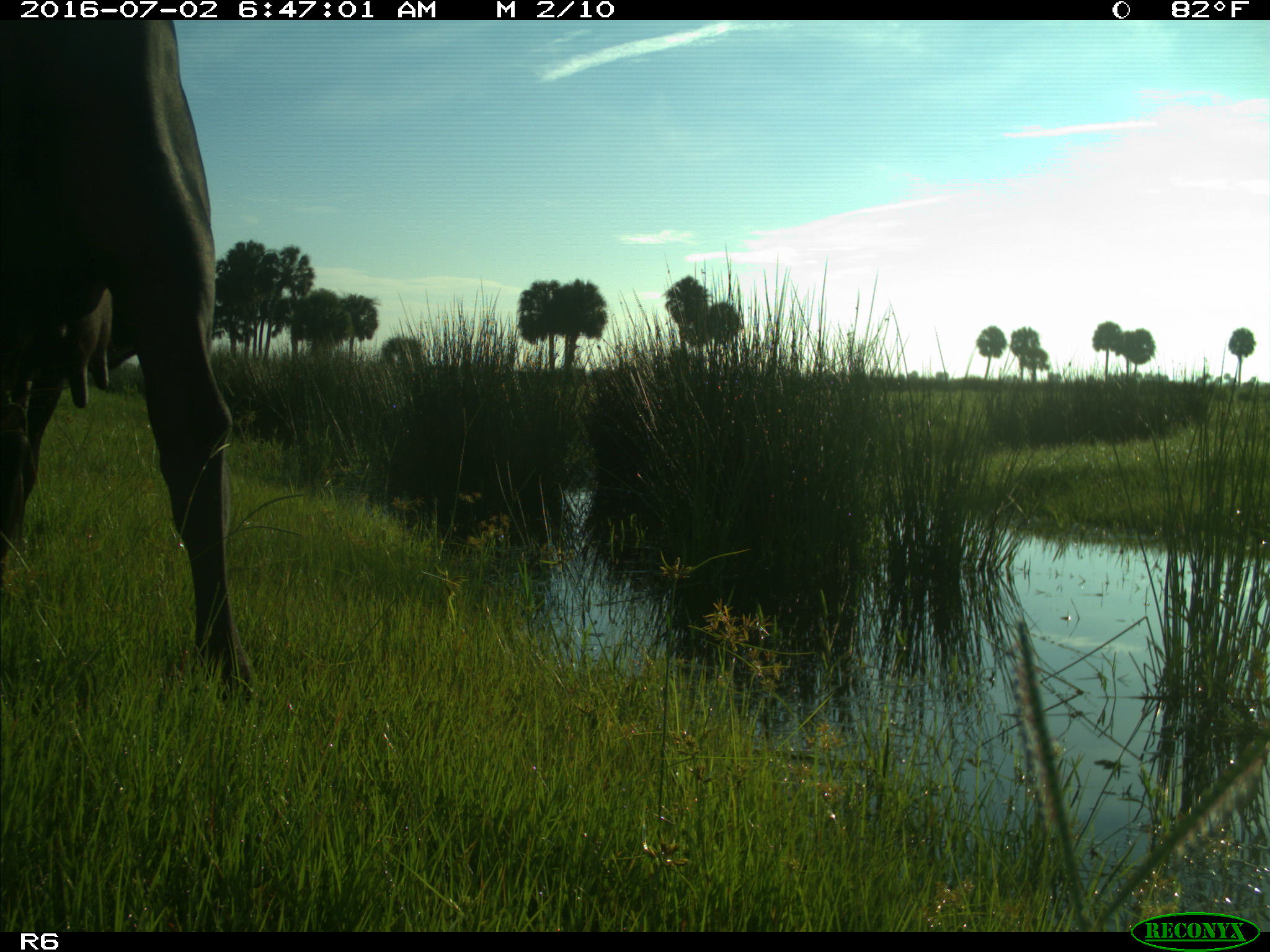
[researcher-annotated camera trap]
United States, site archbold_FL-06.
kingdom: Animalia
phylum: Chordata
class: Mammalia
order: Artiodactyla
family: Bovidae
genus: Bos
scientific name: Bos taurus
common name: domestic cow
Bos taurus (domestic cow).